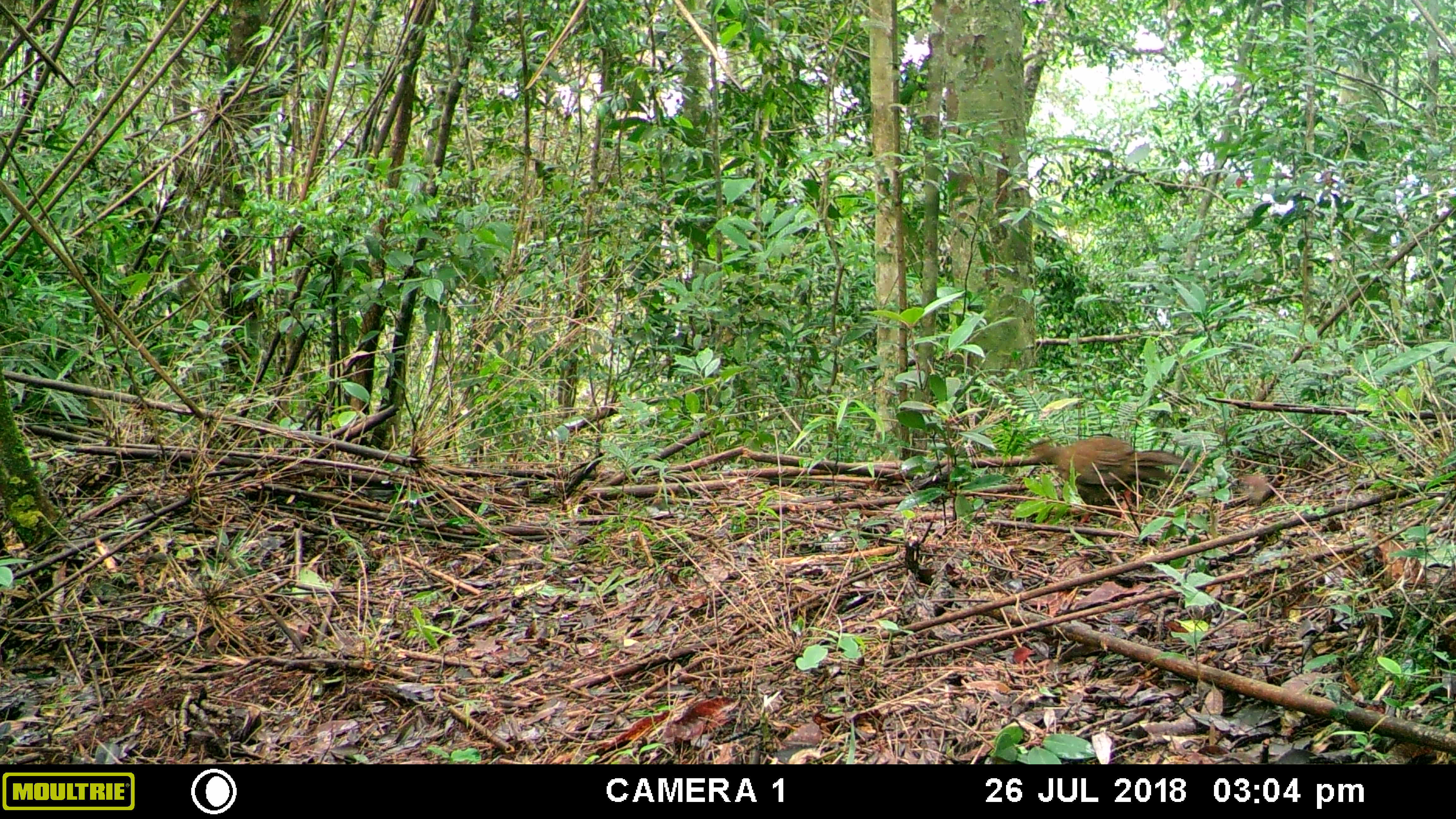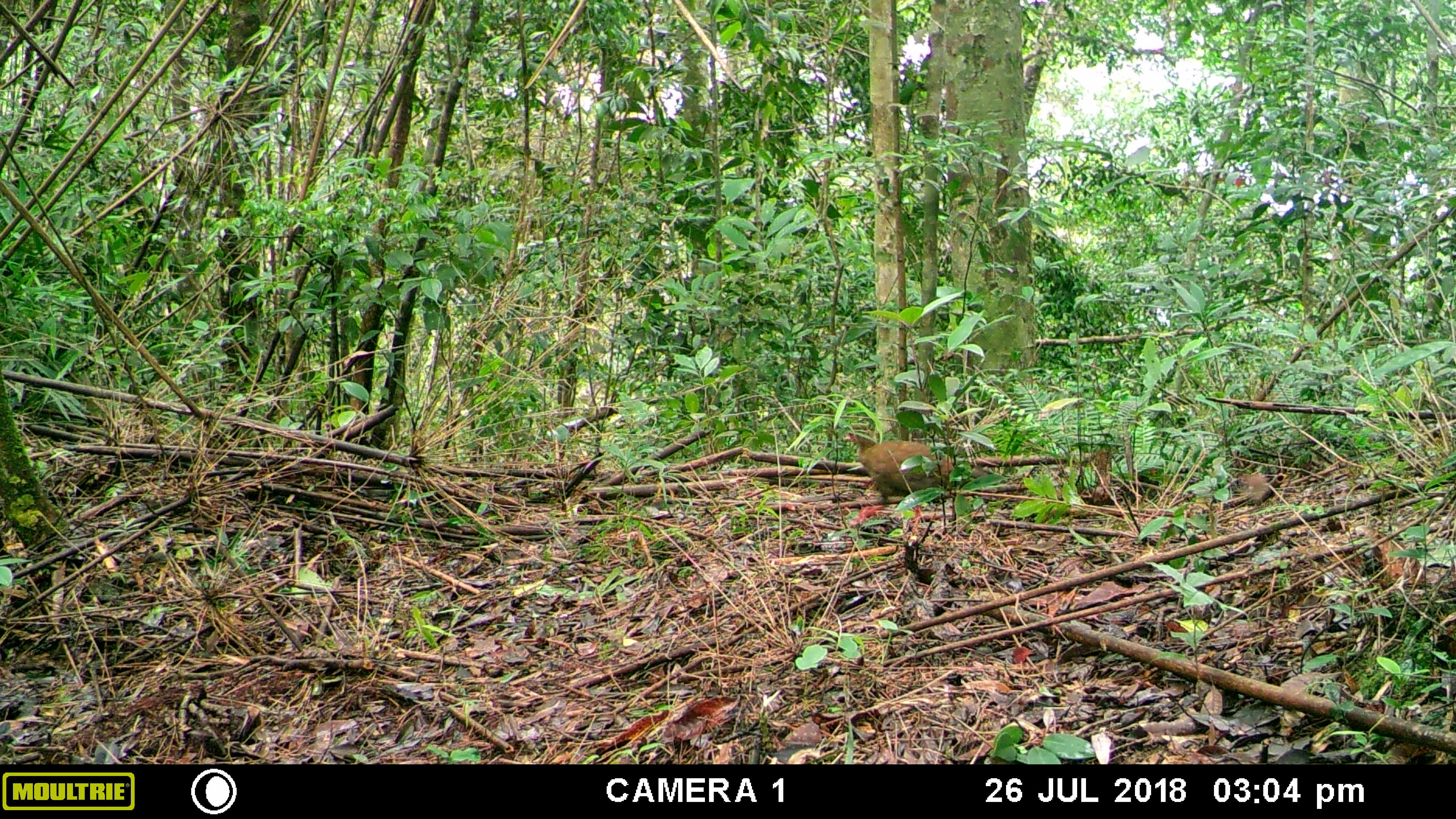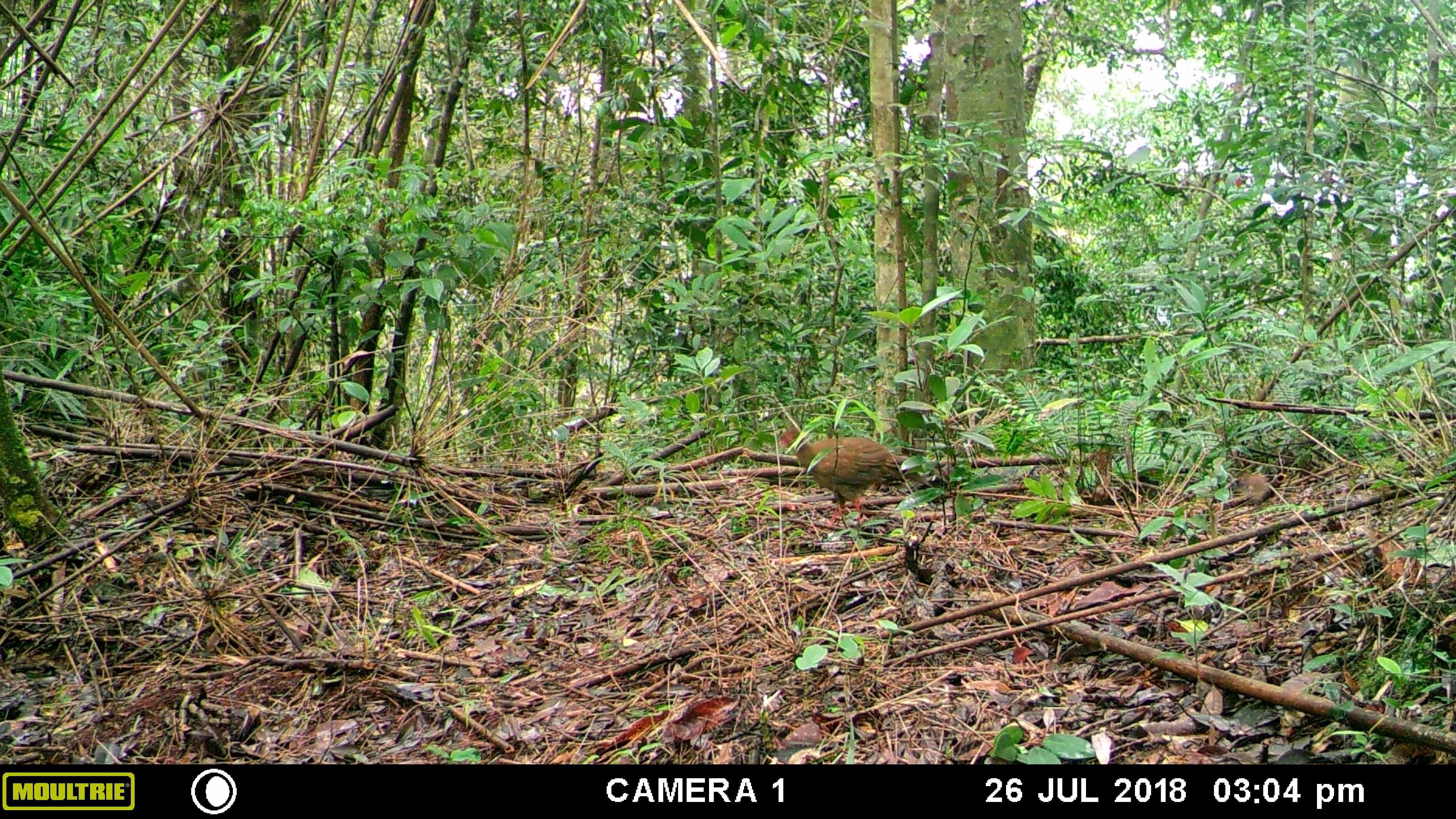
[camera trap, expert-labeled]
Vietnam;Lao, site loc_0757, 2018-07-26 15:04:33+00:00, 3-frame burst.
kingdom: Animalia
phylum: Chordata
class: Aves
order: Galliformes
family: Phasianidae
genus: Lophura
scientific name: Lophura nycthemera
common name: silver pheasant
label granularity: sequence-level